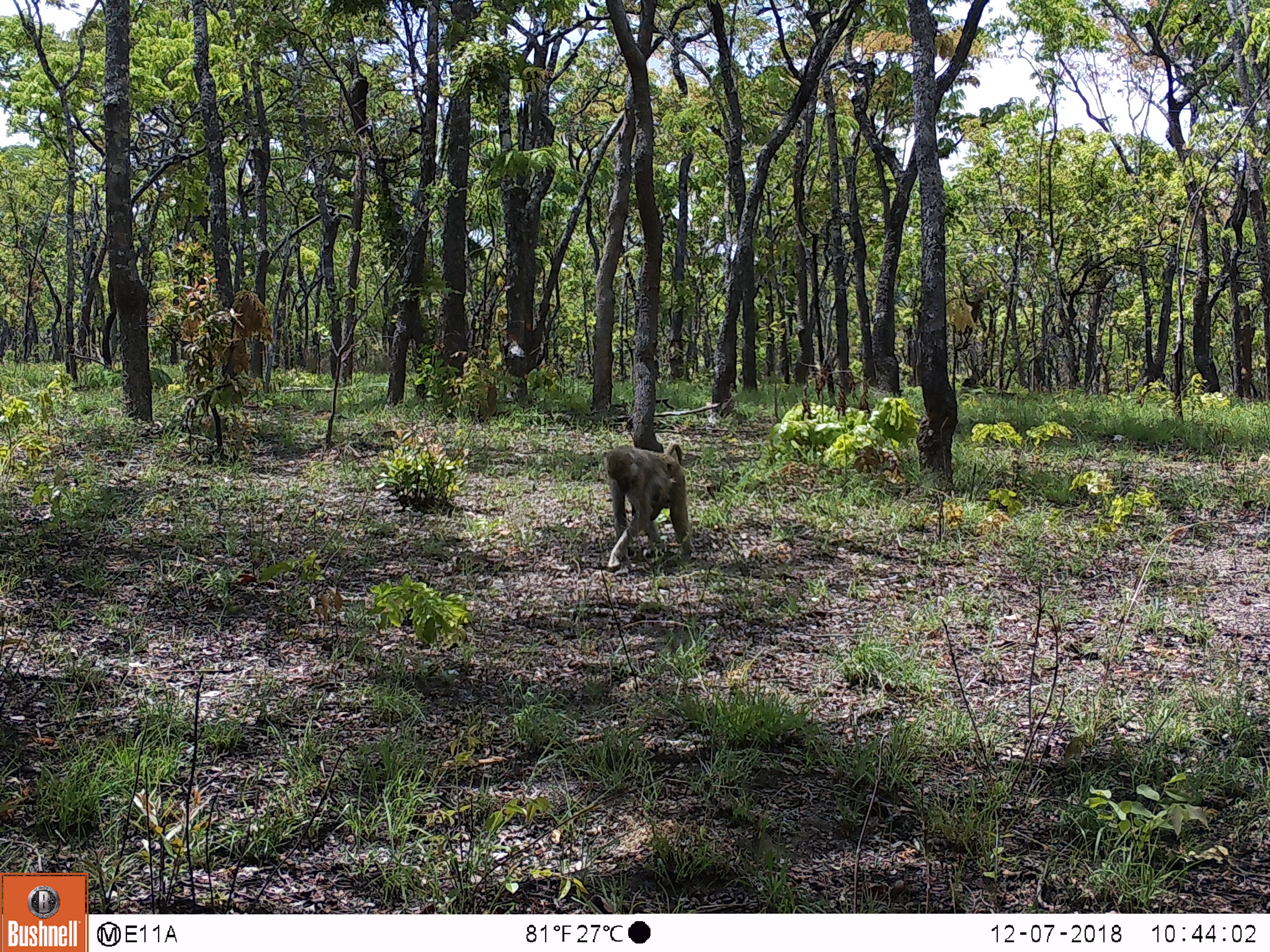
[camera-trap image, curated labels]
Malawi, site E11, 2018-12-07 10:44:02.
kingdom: Animalia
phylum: Chordata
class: Mammalia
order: Primates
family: Cercopithecidae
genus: Papio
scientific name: Papio cynocephalus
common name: yellow baboon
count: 1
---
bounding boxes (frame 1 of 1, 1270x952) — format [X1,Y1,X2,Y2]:
yellow baboon: [600,441,697,575]